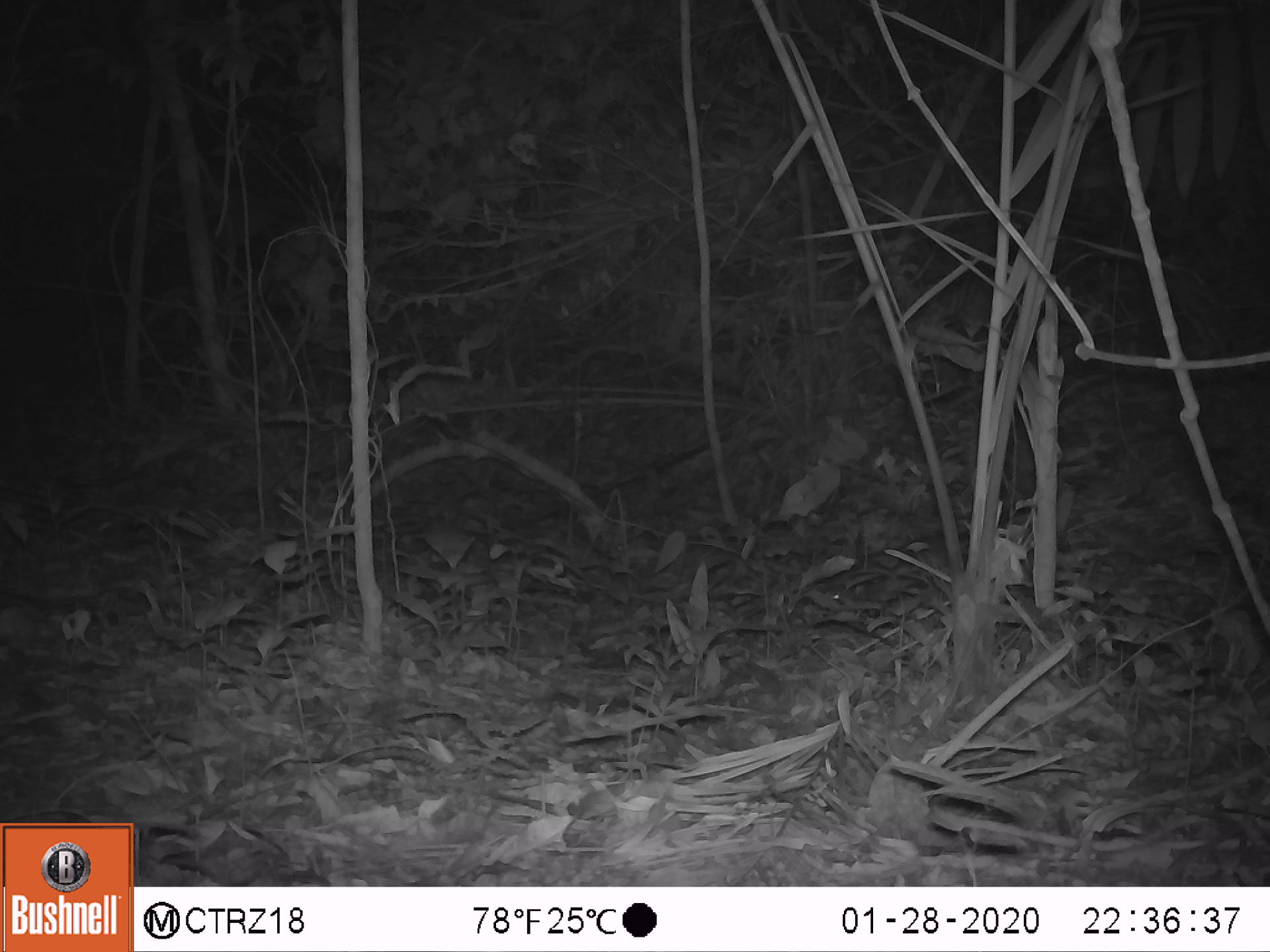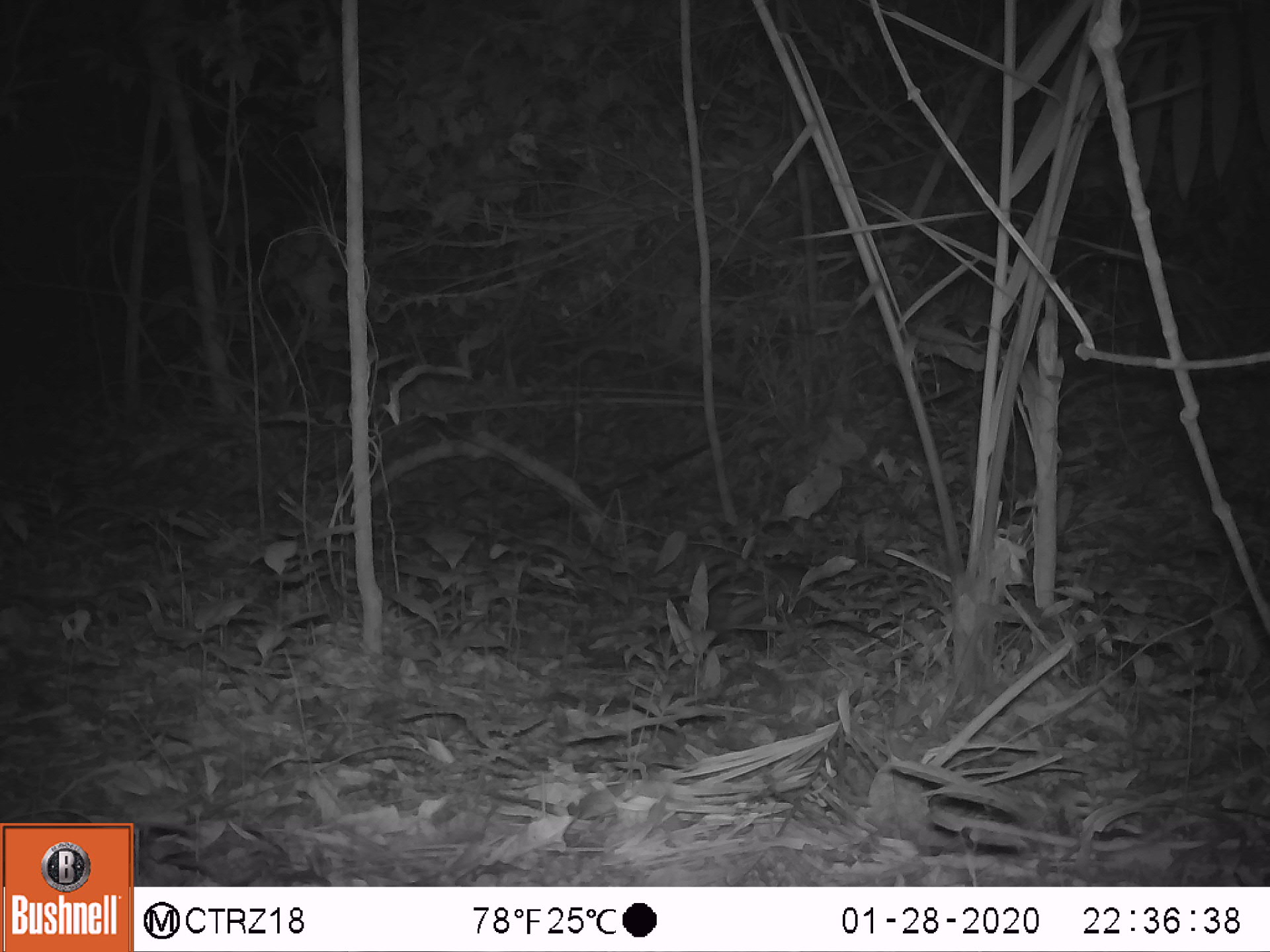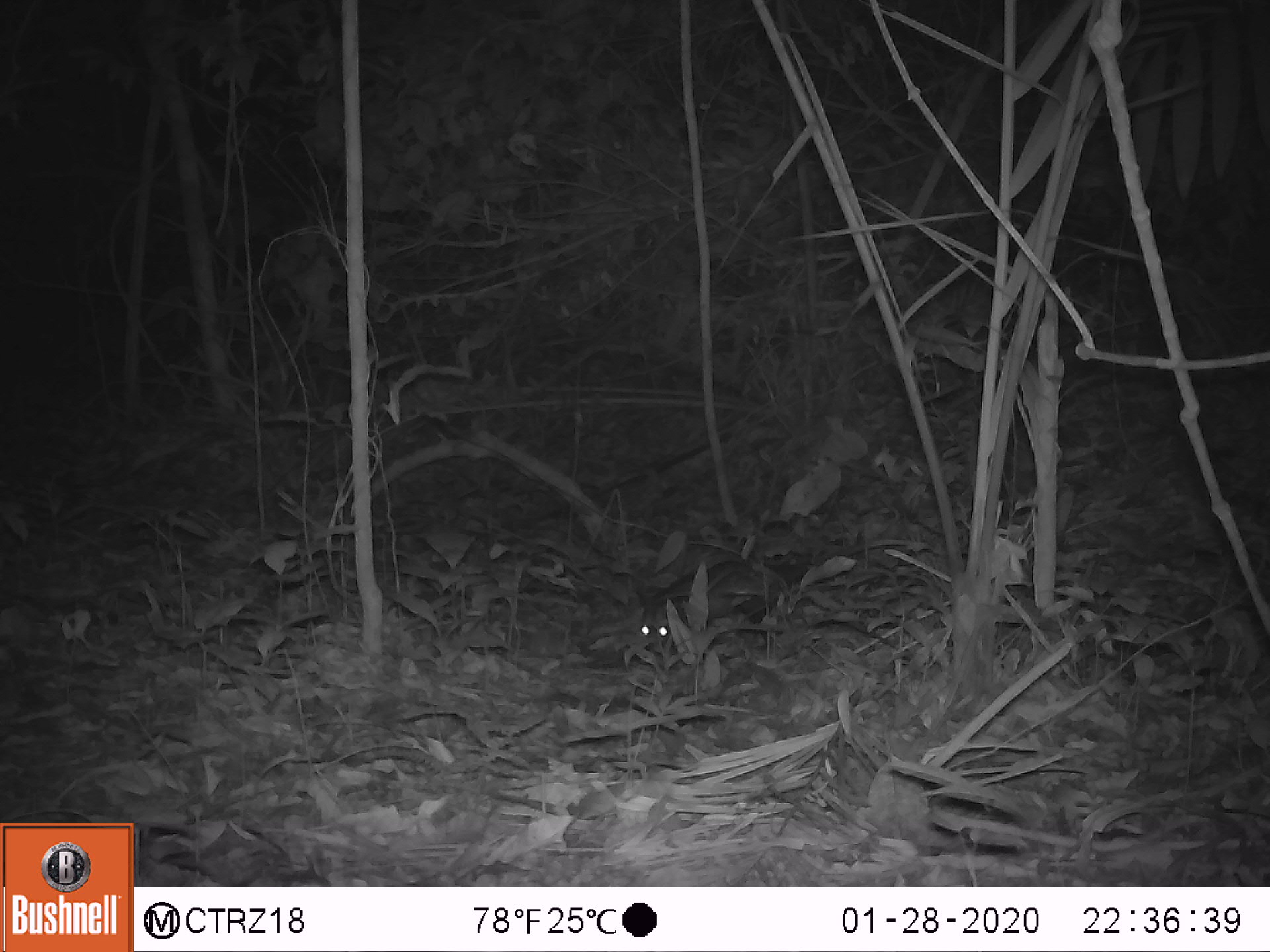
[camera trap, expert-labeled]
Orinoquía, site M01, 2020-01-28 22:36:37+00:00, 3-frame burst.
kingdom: Animalia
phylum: Chordata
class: Mammalia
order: Didelphimorphia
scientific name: Didelphimorphia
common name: possum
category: unknown possum